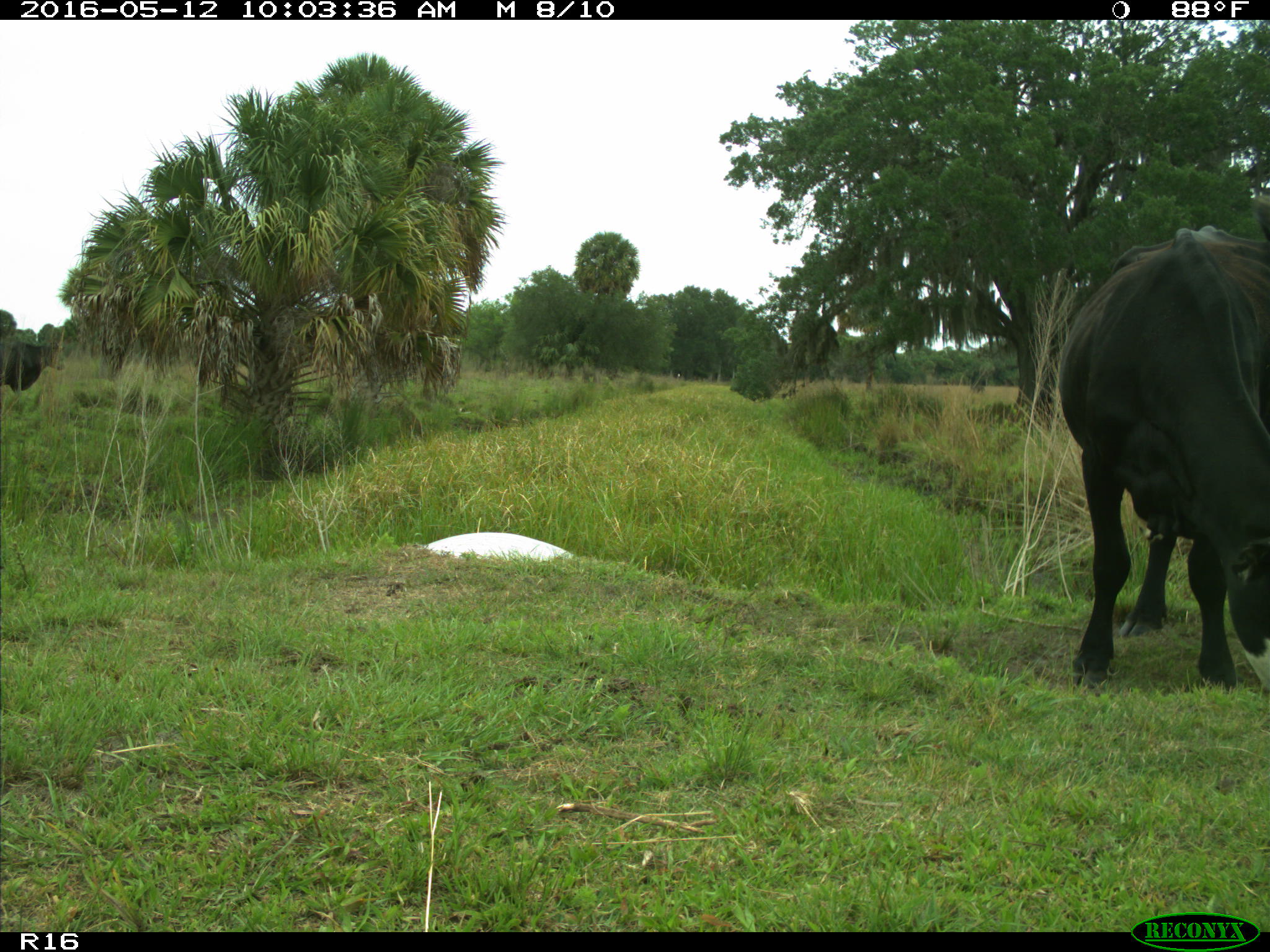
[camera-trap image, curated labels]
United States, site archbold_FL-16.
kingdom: Animalia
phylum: Chordata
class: Mammalia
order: Artiodactyla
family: Bovidae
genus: Bos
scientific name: Bos taurus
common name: domestic cow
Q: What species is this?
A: Bos taurus (domestic cow).